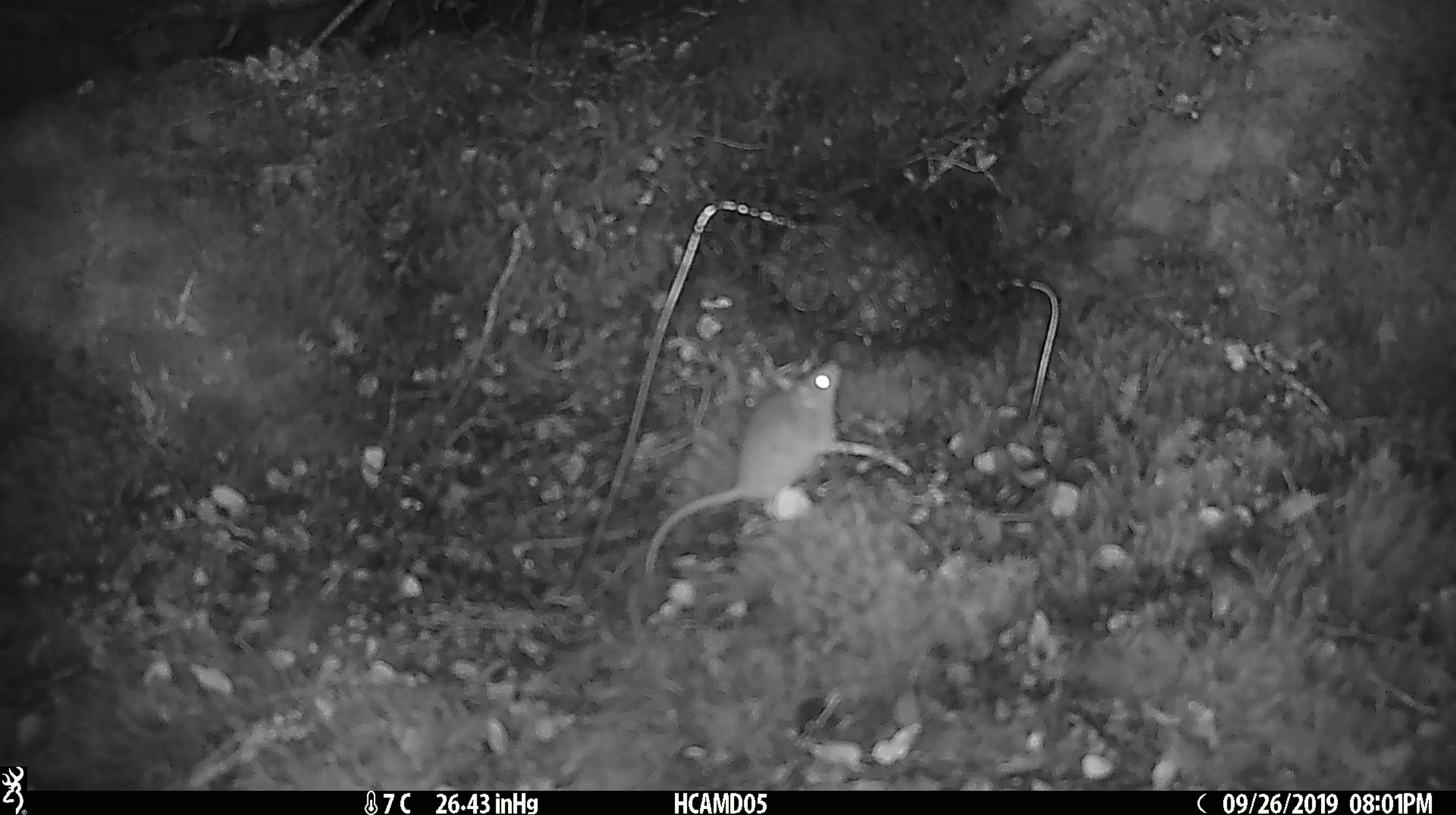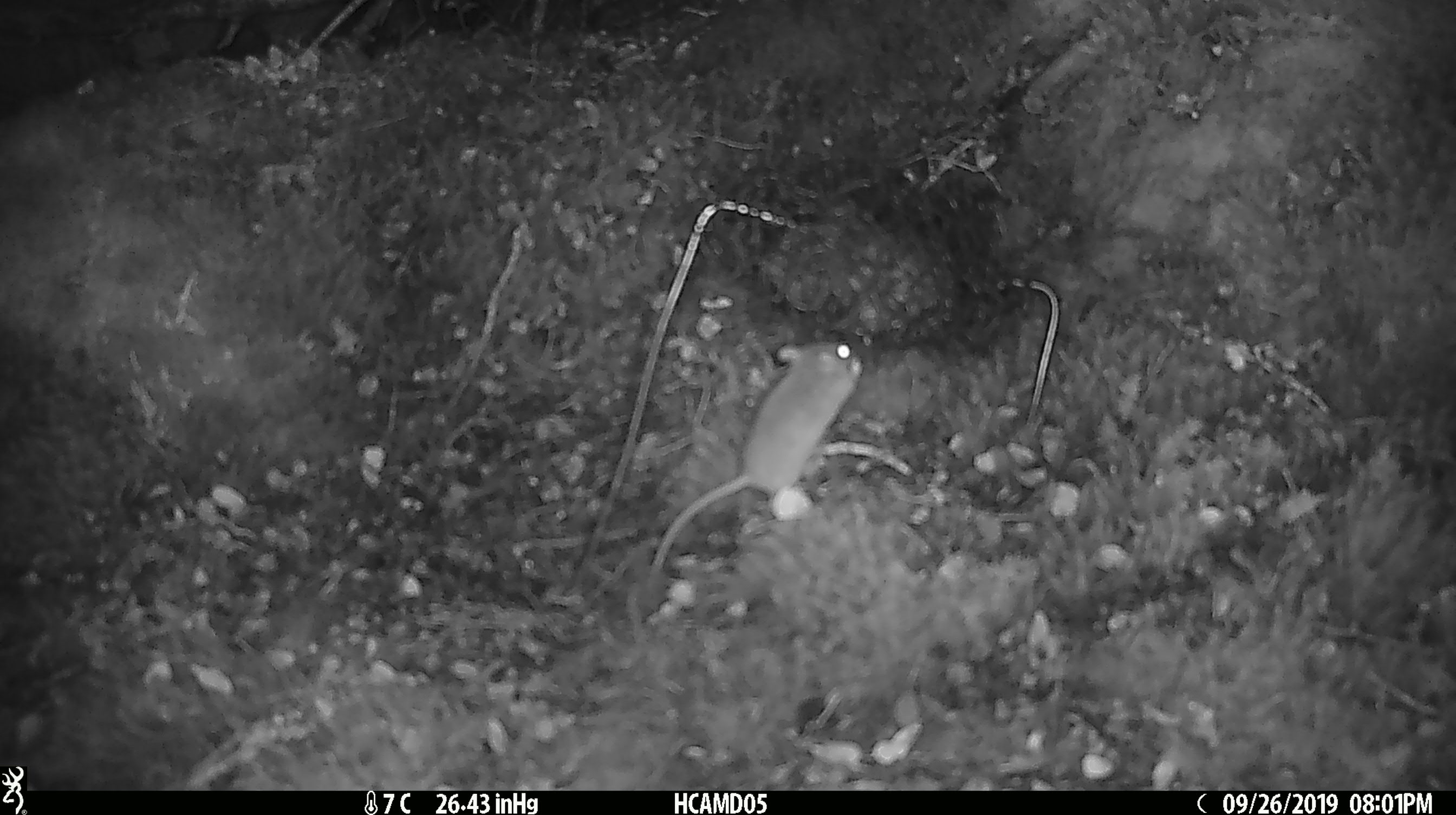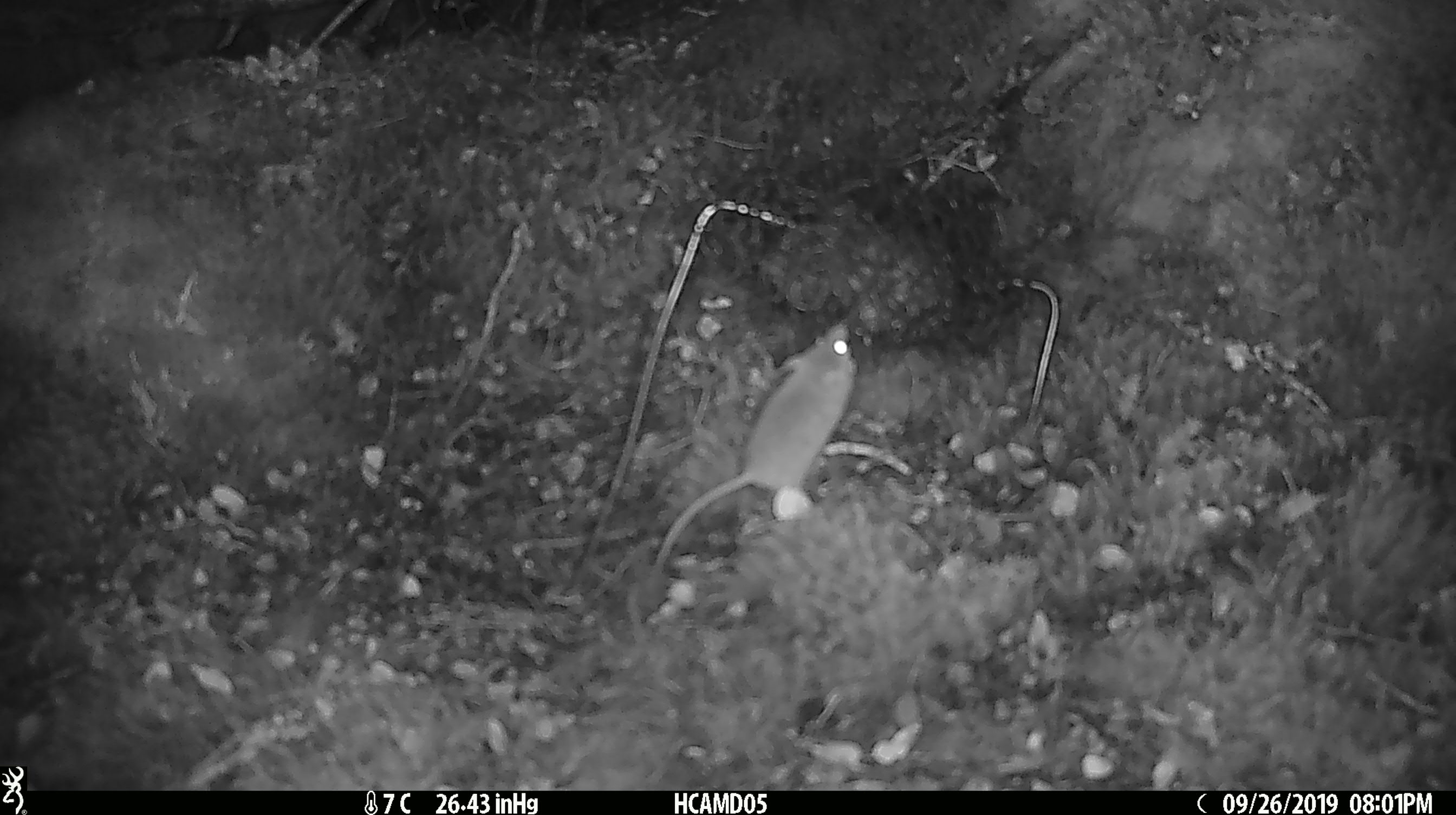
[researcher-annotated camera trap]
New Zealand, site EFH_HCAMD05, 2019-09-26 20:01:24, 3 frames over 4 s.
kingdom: Animalia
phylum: Chordata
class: Mammalia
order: Rodentia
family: Muridae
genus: Mus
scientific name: Mus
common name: mouse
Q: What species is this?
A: Mouse (Mus).